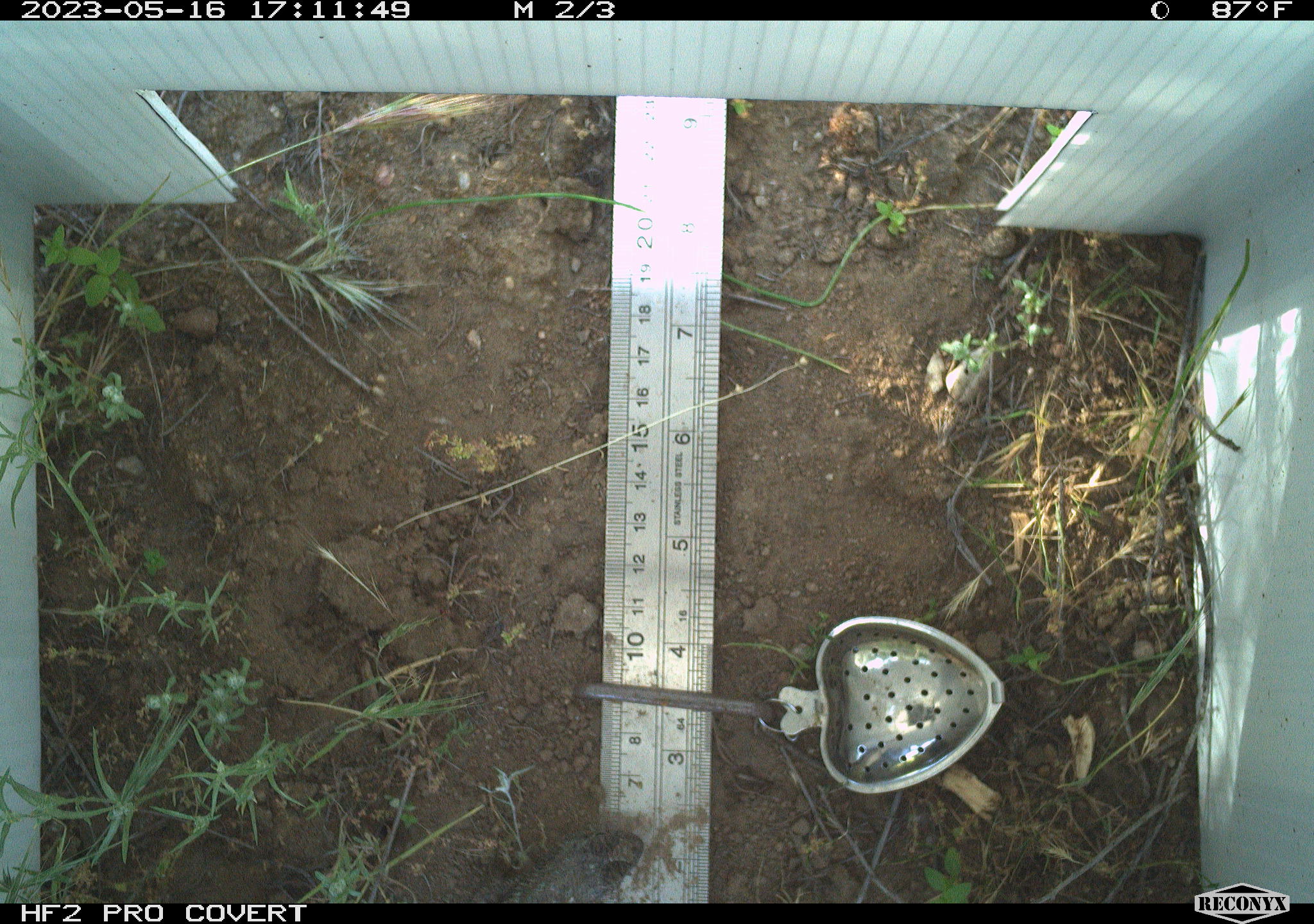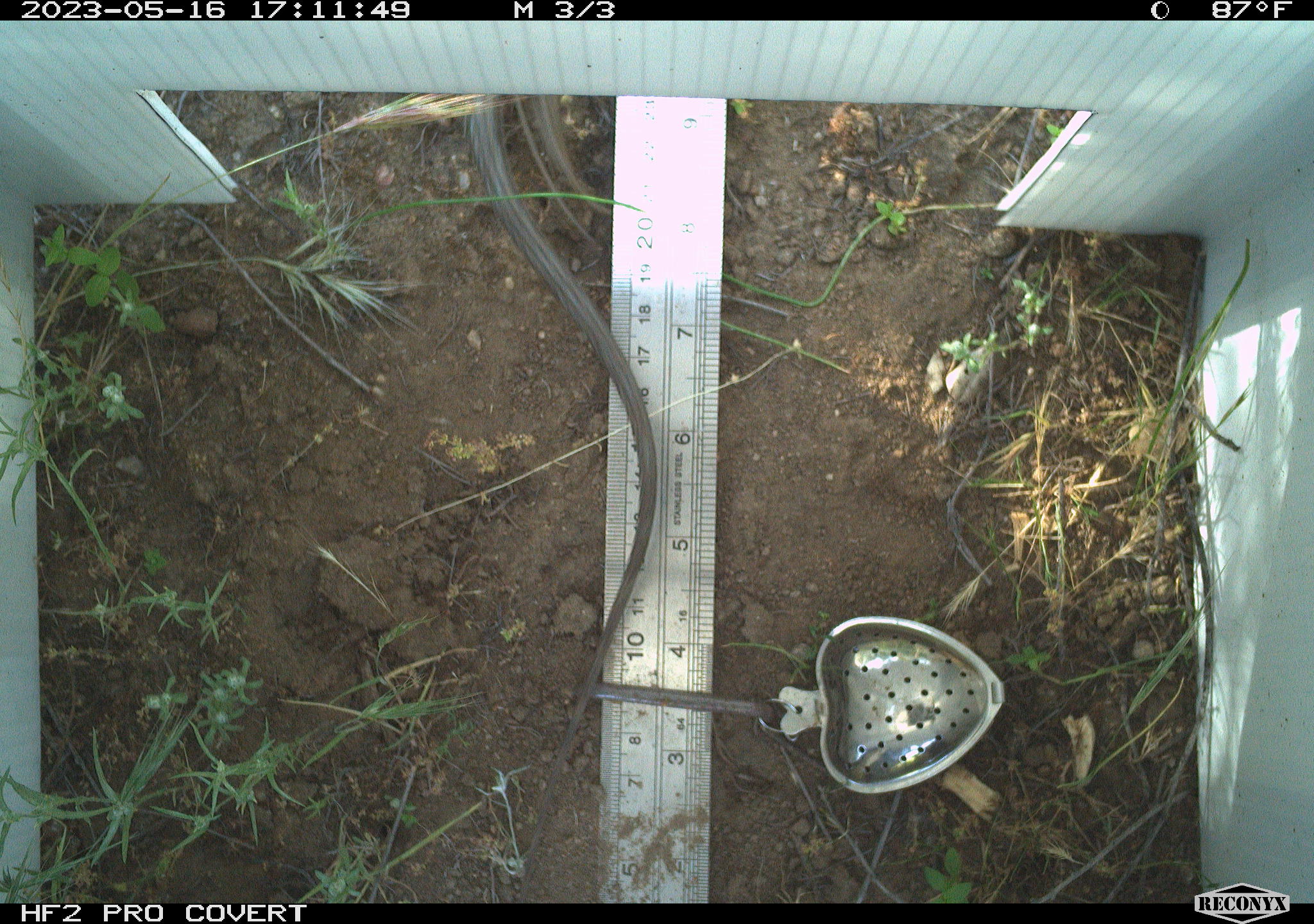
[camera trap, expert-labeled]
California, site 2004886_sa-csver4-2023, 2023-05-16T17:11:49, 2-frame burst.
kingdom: Animalia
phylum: Chordata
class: Reptilia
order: Squamata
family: Phrynosomatidae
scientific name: Phrynosomatidae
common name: phrynosomatid lizards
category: phrynosomatidae family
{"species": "phrynosomatidae family (phrynosomatid lizards) (Phrynosomatidae)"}